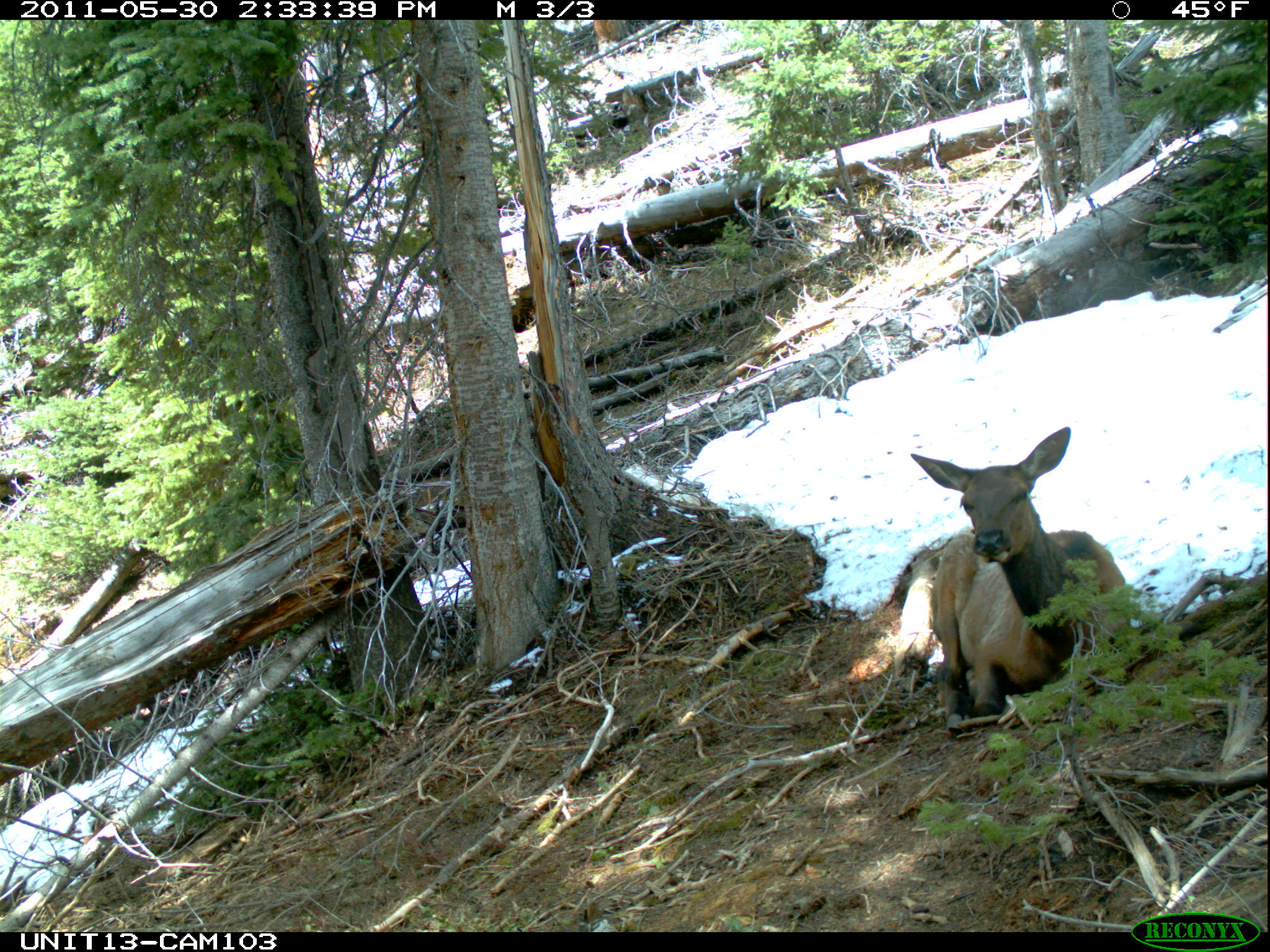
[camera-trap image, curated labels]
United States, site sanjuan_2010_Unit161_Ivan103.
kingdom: Animalia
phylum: Chordata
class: Mammalia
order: Artiodactyla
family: Cervidae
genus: Cervus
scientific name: Cervus elaphus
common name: red deer